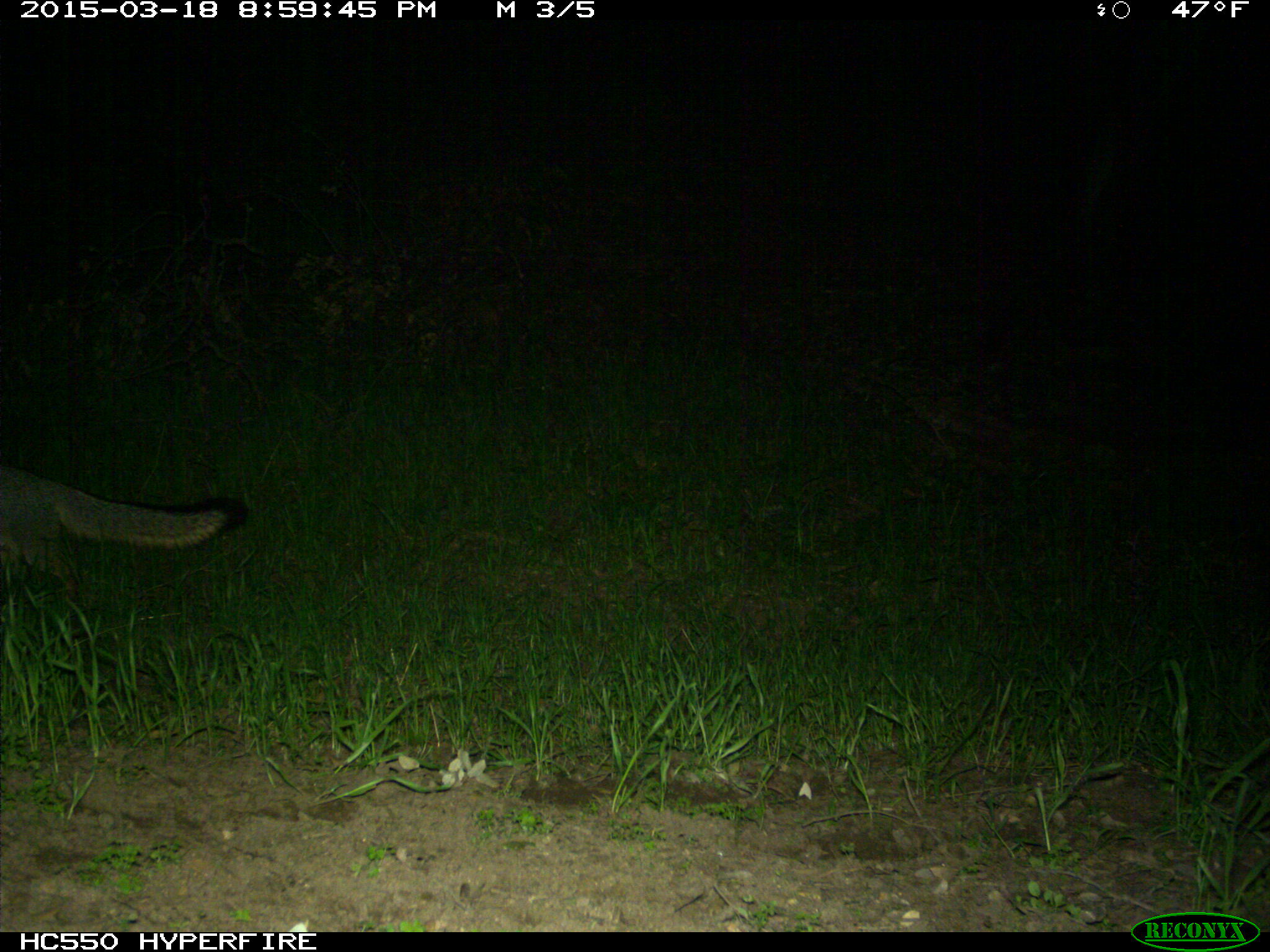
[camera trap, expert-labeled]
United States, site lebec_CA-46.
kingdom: Animalia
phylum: Chordata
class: Mammalia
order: Carnivora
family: Canidae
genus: Urocyon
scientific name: Urocyon cinereoargenteus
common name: gray fox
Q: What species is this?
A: Urocyon cinereoargenteus (gray fox).